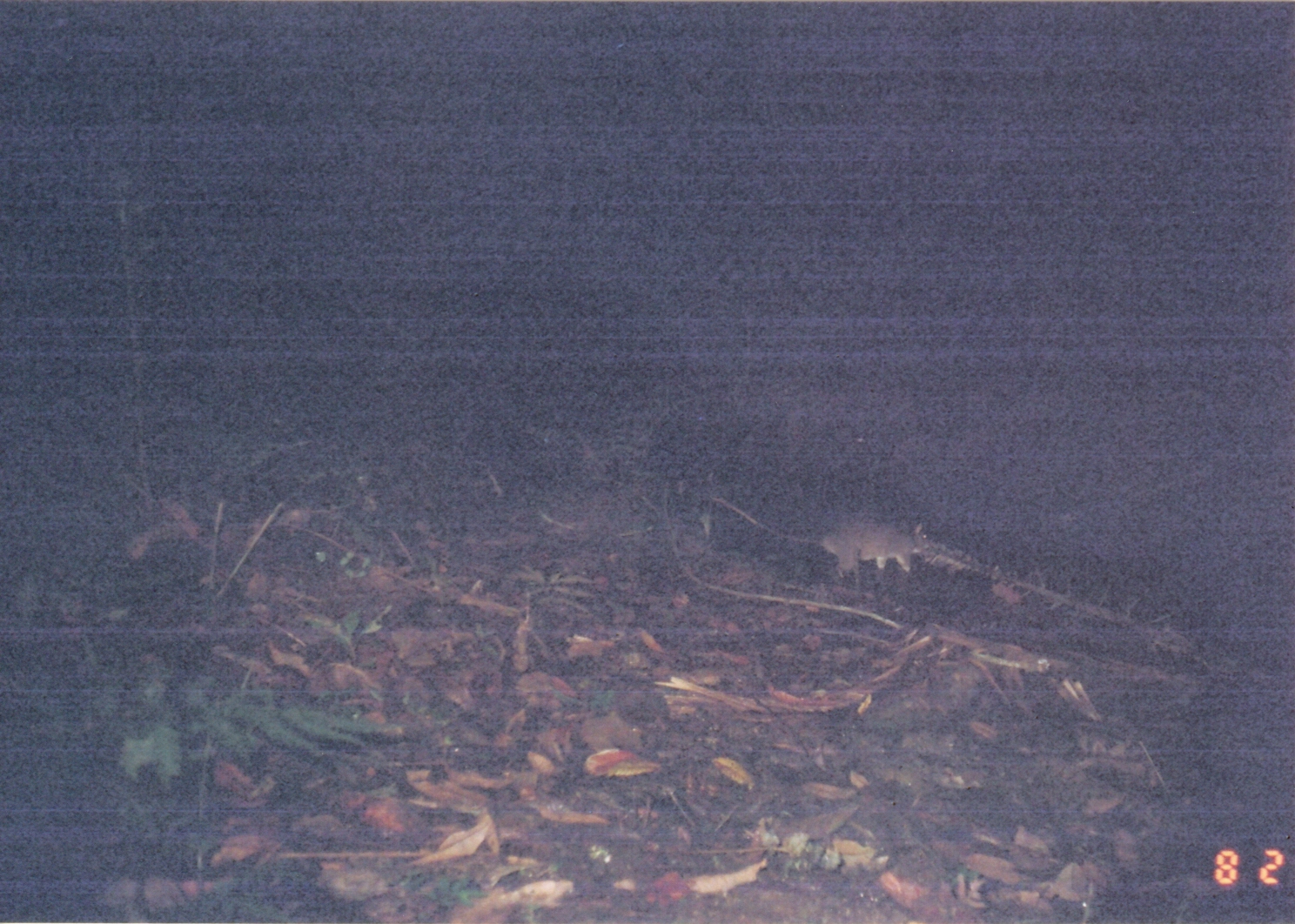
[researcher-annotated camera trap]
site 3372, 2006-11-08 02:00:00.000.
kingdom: Animalia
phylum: Chordata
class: Mammalia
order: Rodentia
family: Nesomyidae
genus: Cricetomys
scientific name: Cricetomys gambianus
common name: african giant pouched rat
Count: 1.